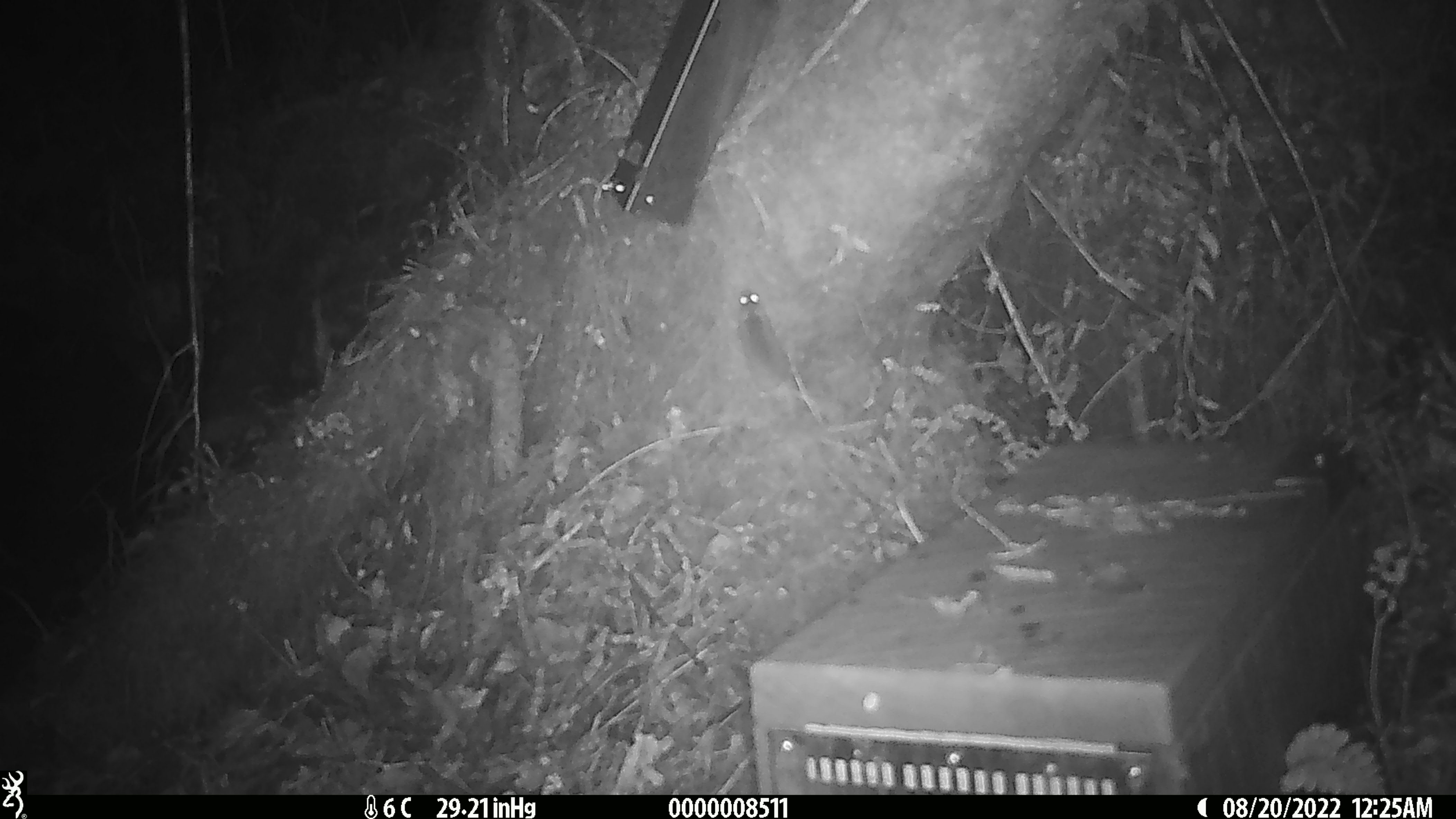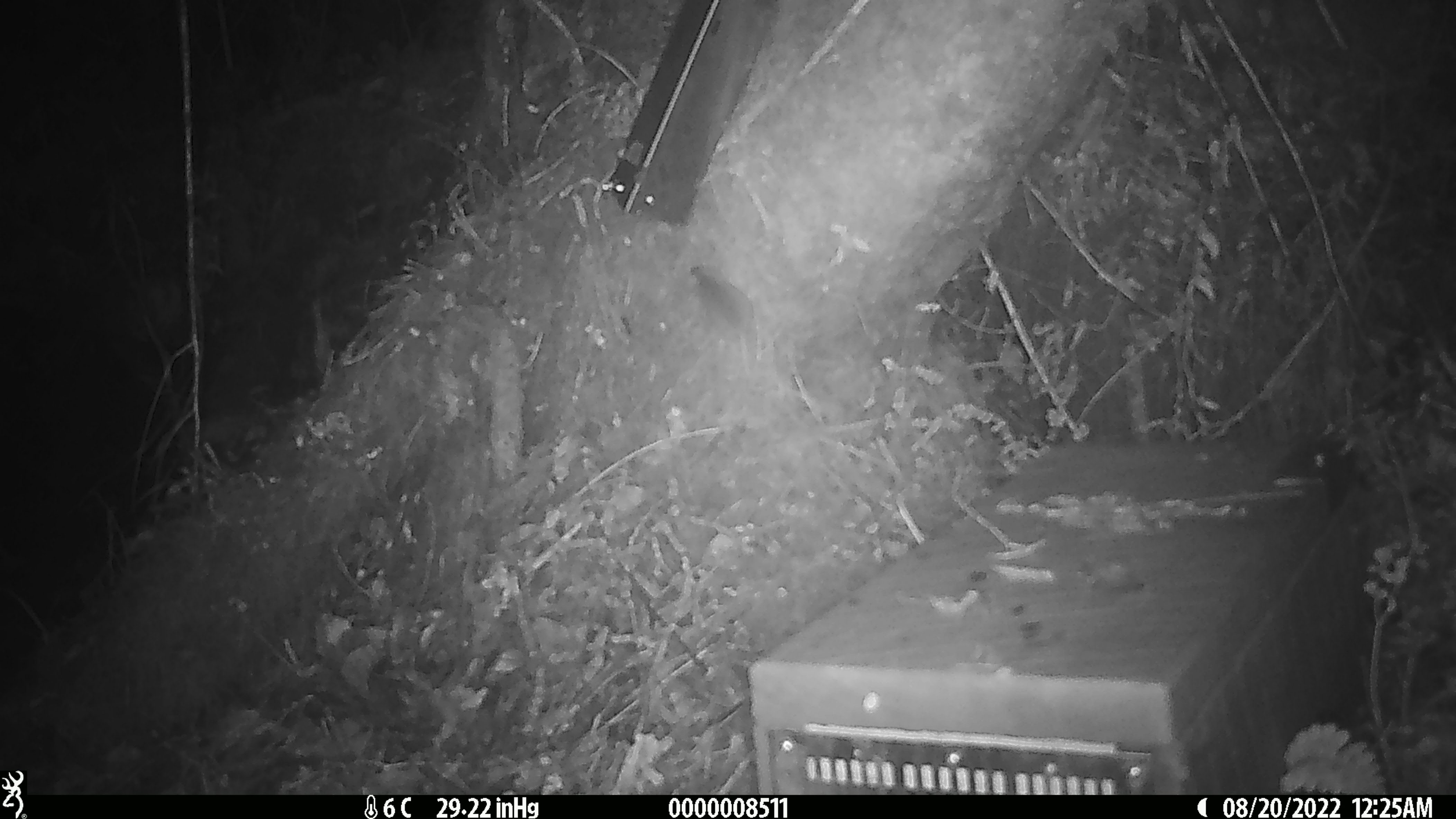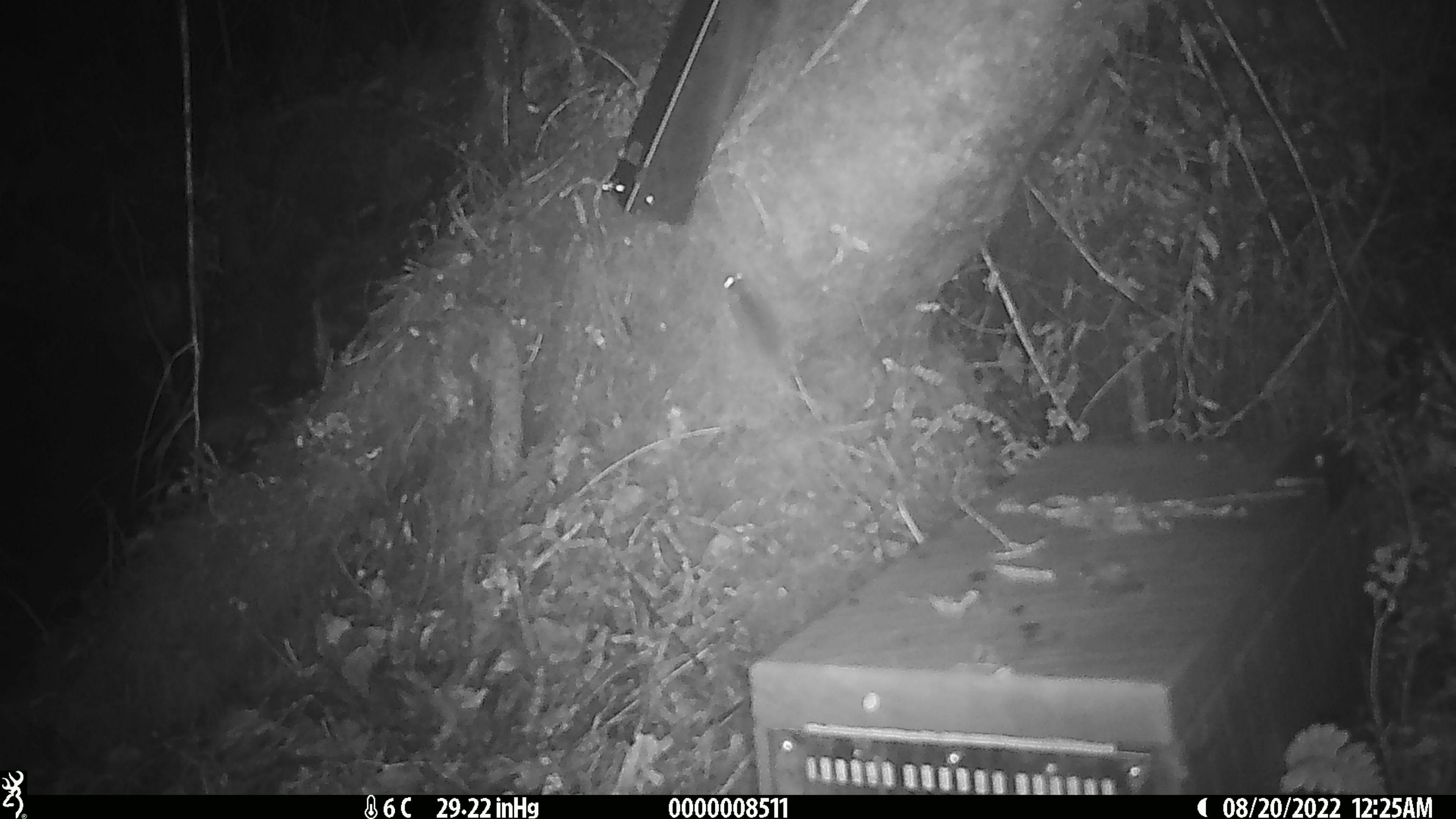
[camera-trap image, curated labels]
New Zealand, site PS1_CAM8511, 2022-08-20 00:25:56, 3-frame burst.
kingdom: Animalia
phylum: Chordata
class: Mammalia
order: Rodentia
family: Muridae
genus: Mus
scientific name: Mus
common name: mouse